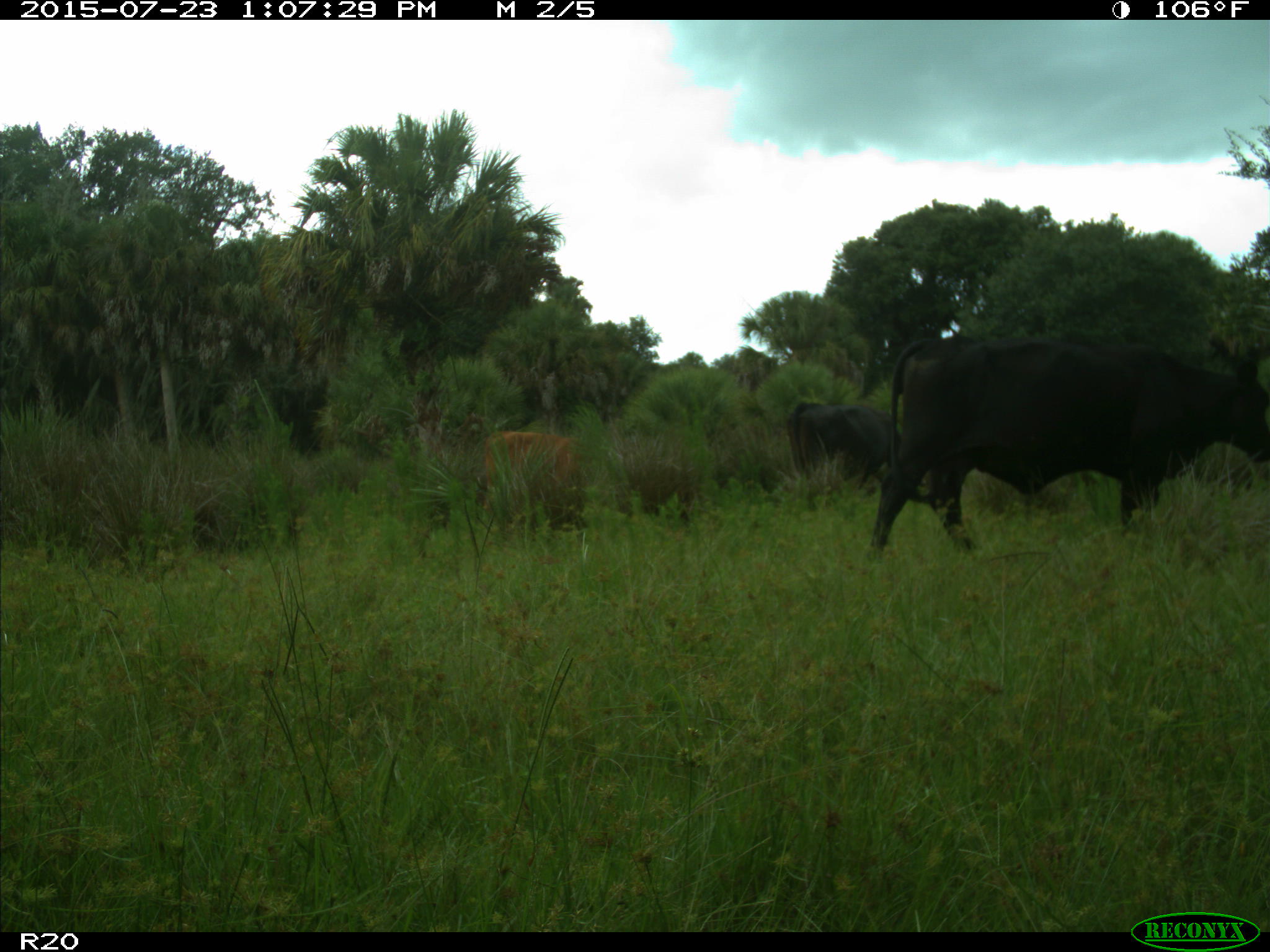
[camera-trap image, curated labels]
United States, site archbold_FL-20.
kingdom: Animalia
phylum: Chordata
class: Mammalia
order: Artiodactyla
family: Bovidae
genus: Bos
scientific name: Bos taurus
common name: domestic cow